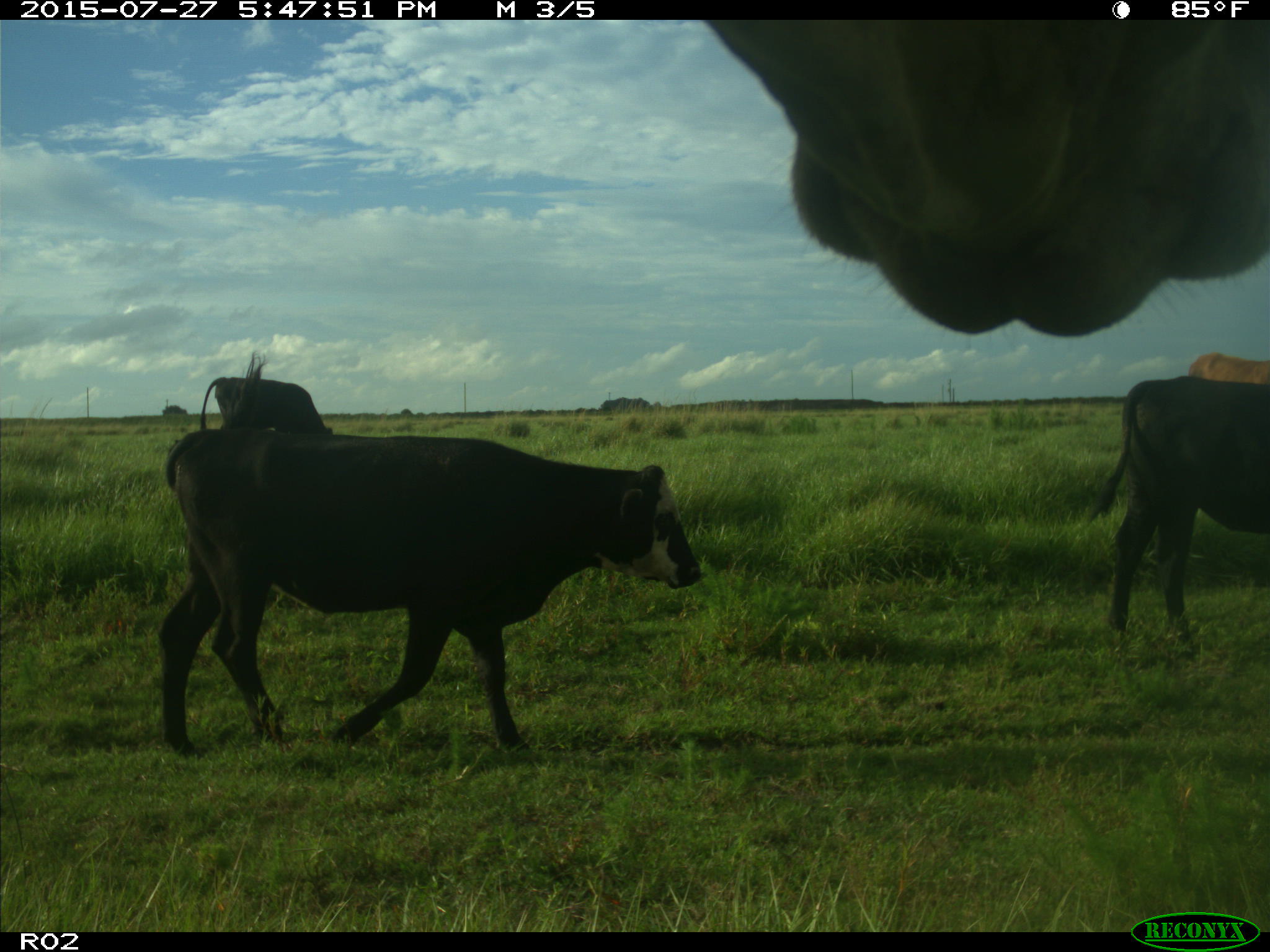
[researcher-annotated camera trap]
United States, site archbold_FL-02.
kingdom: Animalia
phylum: Chordata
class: Mammalia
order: Artiodactyla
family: Bovidae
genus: Bos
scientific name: Bos taurus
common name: domestic cow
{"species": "Bos taurus (domestic cow)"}